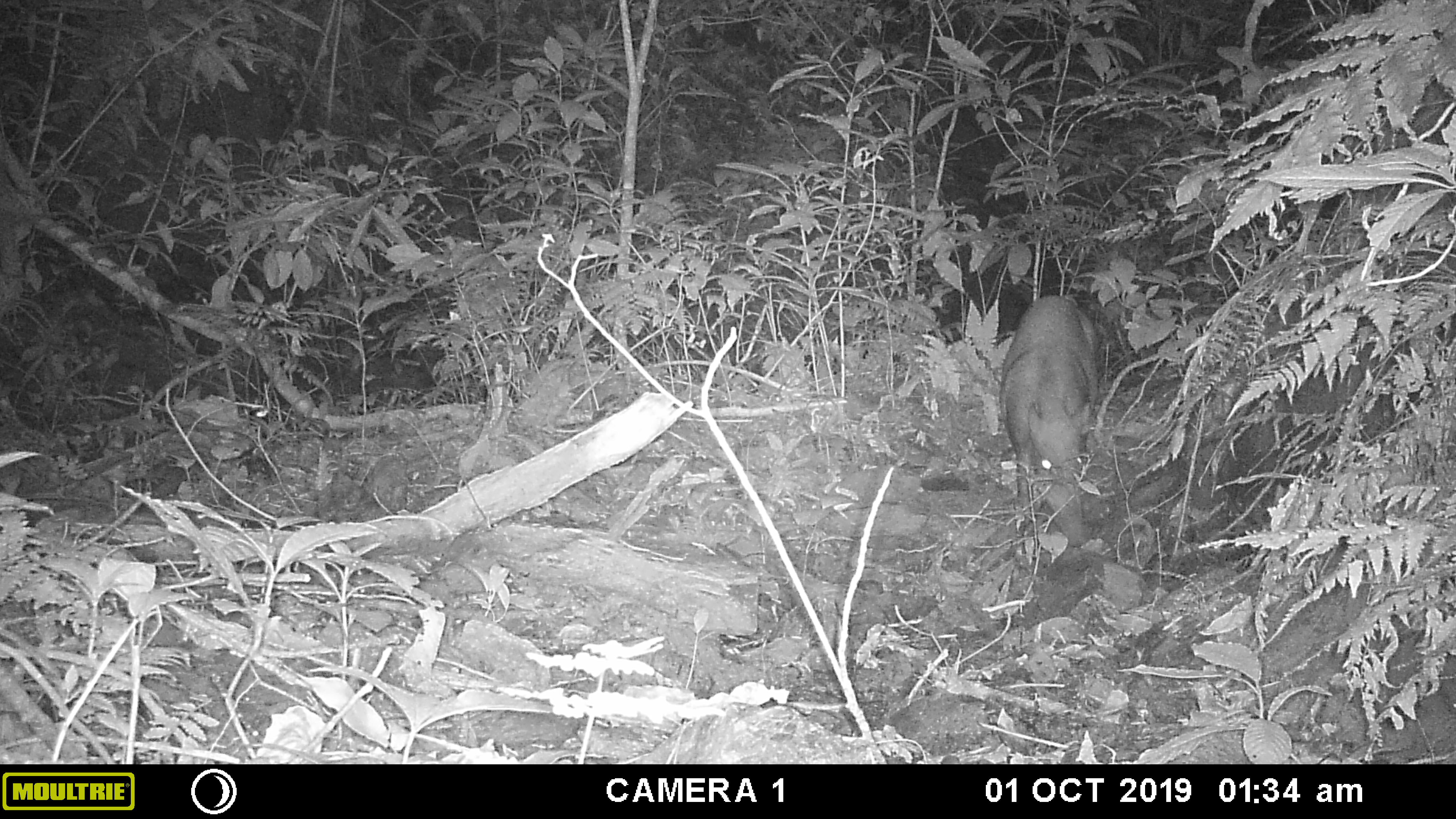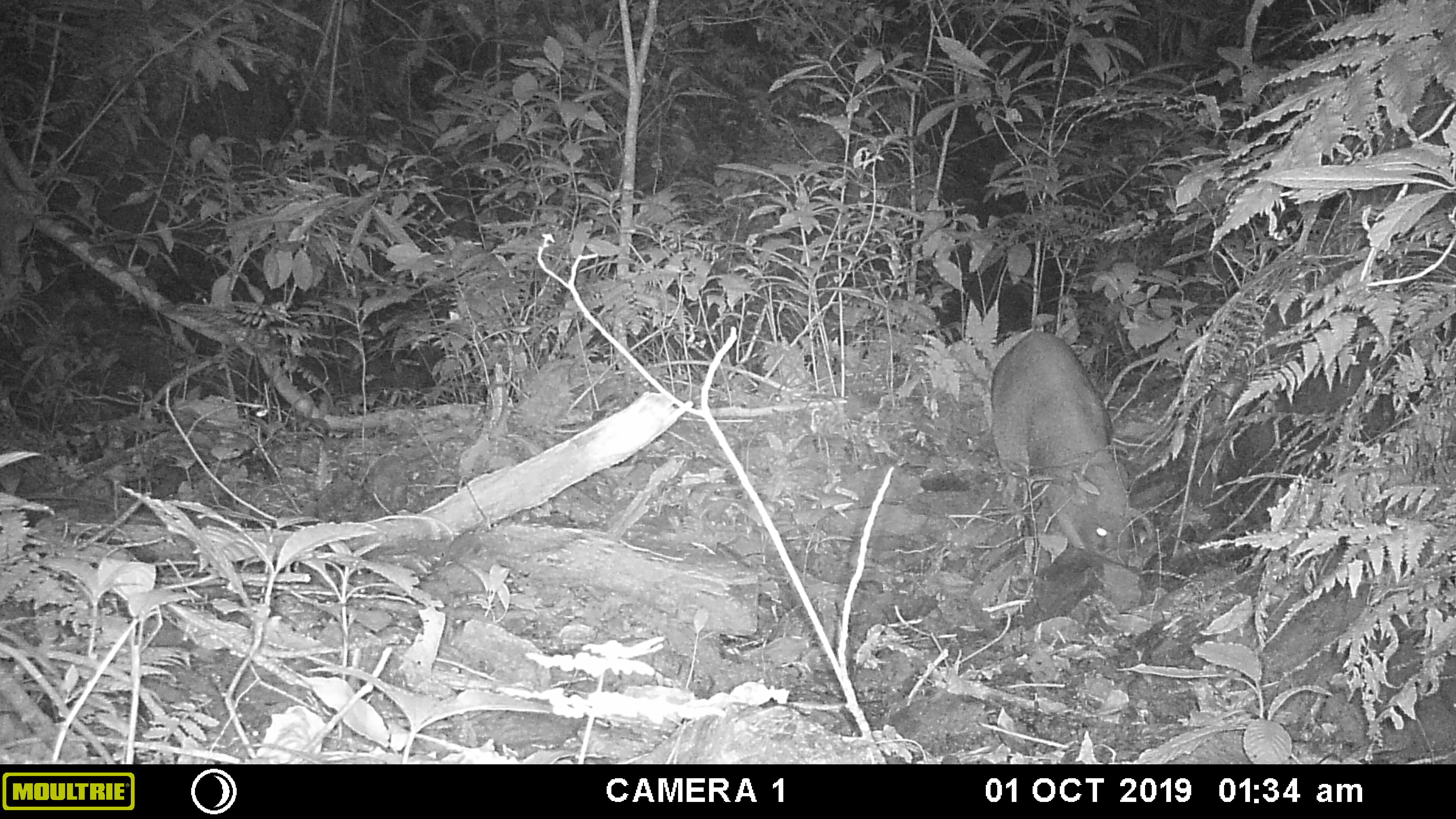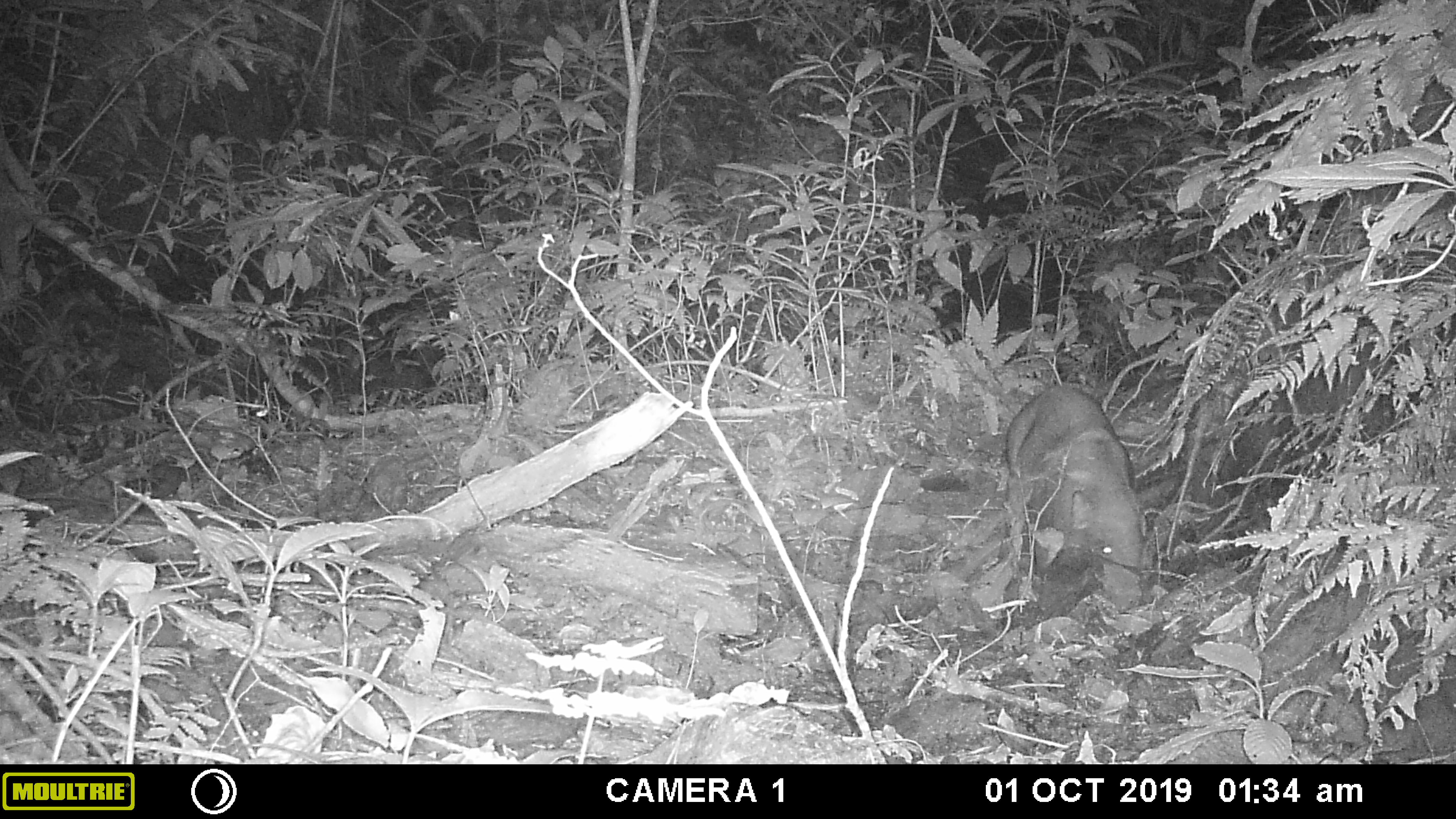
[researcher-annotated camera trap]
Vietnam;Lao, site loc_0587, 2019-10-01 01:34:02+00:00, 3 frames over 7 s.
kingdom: Animalia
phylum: Chordata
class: Mammalia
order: Artiodactyla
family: Suidae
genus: Sus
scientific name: Sus scrofa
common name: eurasian wild pig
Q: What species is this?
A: Eurasian wild pig (Sus scrofa).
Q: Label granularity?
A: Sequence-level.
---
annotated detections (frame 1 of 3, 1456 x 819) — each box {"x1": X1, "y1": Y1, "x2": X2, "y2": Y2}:
eurasian wild pig: {"x1": 998, "y1": 293, "x2": 1100, "y2": 549}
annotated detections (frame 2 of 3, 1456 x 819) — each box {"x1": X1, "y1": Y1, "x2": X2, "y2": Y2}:
eurasian wild pig: {"x1": 987, "y1": 327, "x2": 1132, "y2": 567}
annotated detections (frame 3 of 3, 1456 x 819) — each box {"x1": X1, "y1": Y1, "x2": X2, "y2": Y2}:
eurasian wild pig: {"x1": 1002, "y1": 383, "x2": 1145, "y2": 570}